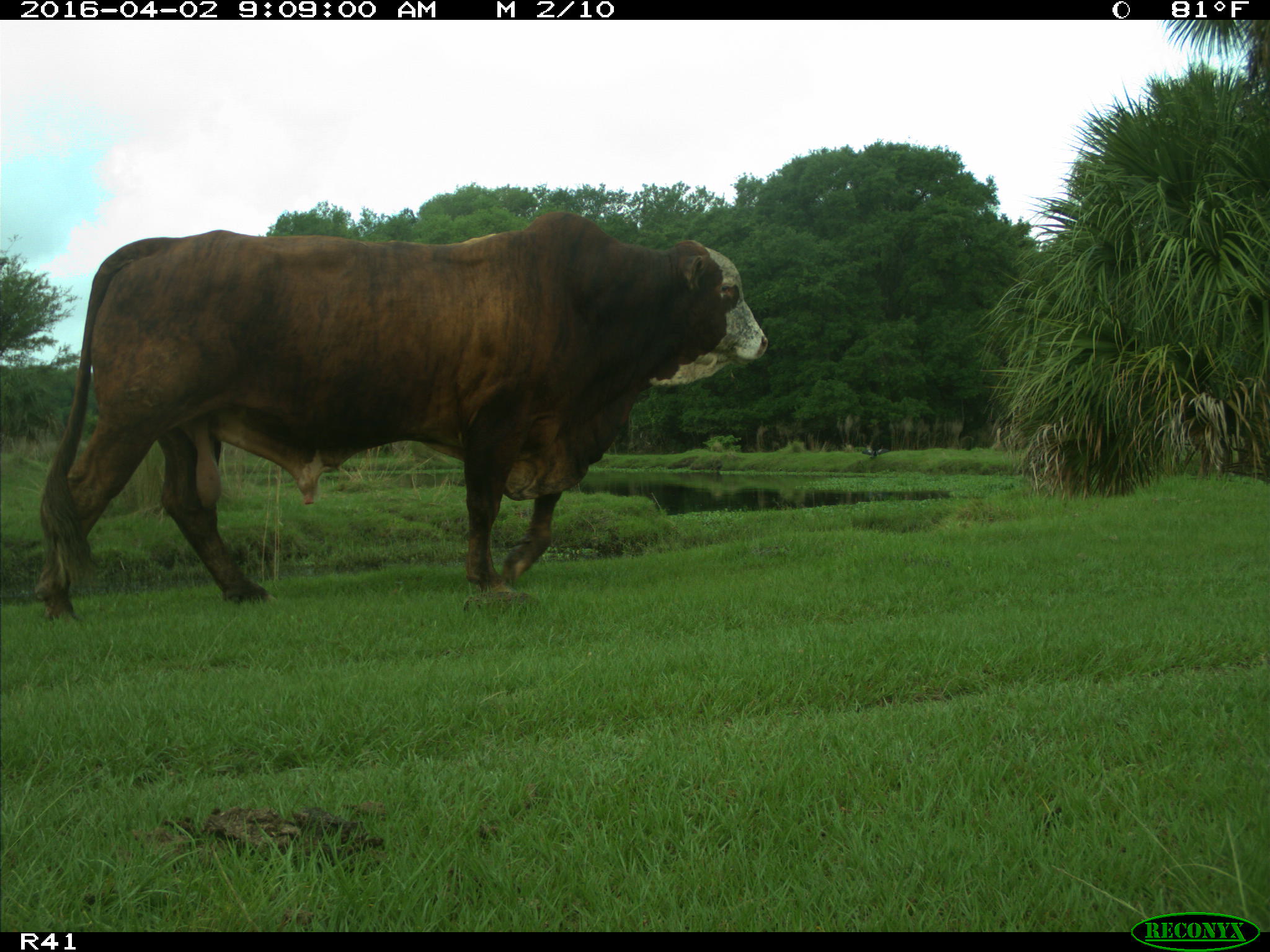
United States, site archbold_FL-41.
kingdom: Animalia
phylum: Chordata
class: Mammalia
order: Artiodactyla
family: Bovidae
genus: Bos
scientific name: Bos taurus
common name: domestic cow